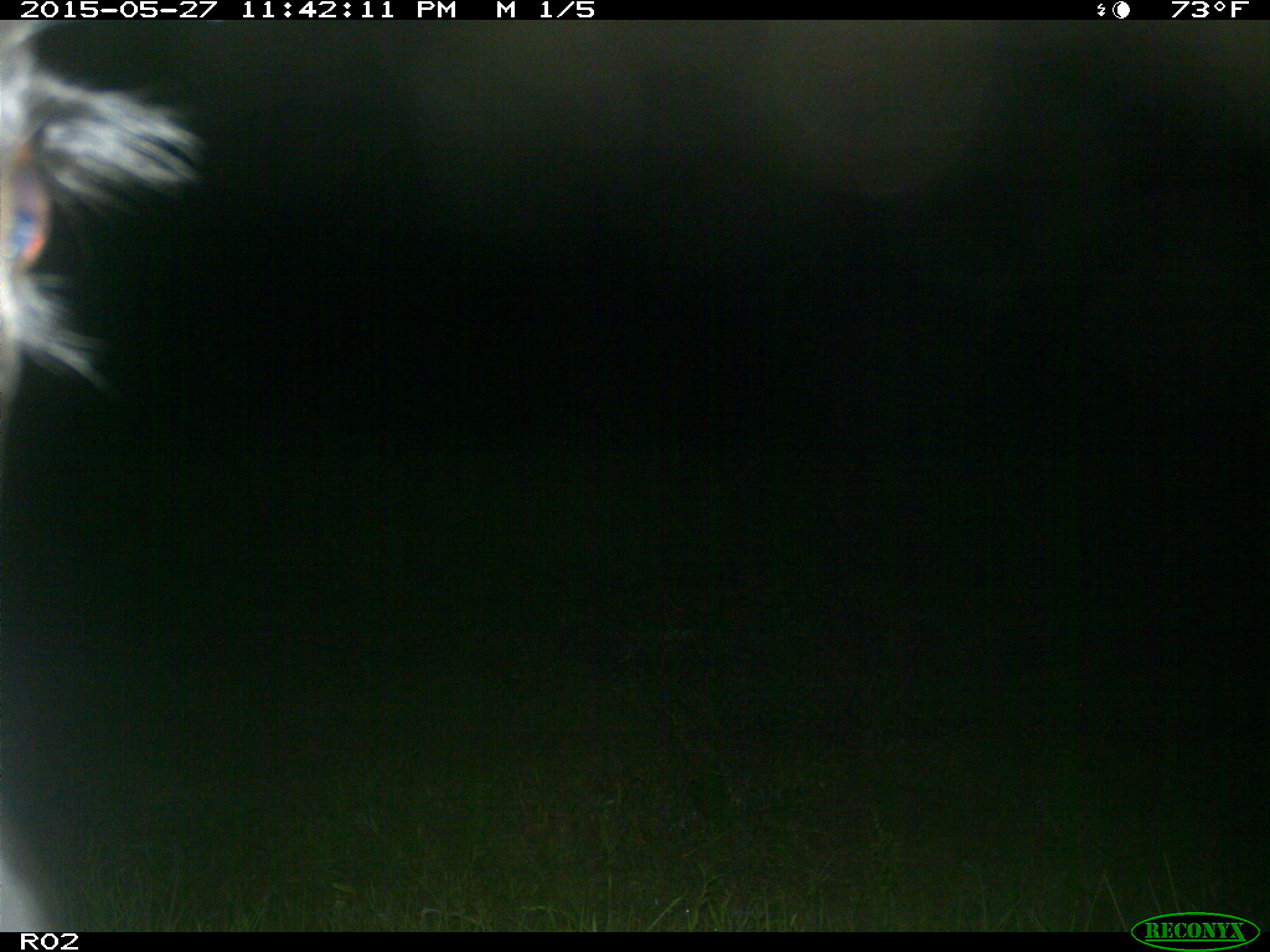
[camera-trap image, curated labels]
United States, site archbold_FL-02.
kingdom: Animalia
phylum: Chordata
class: Mammalia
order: Artiodactyla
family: Bovidae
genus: Bos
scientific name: Bos taurus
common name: domestic cow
Bos taurus (domestic cow).